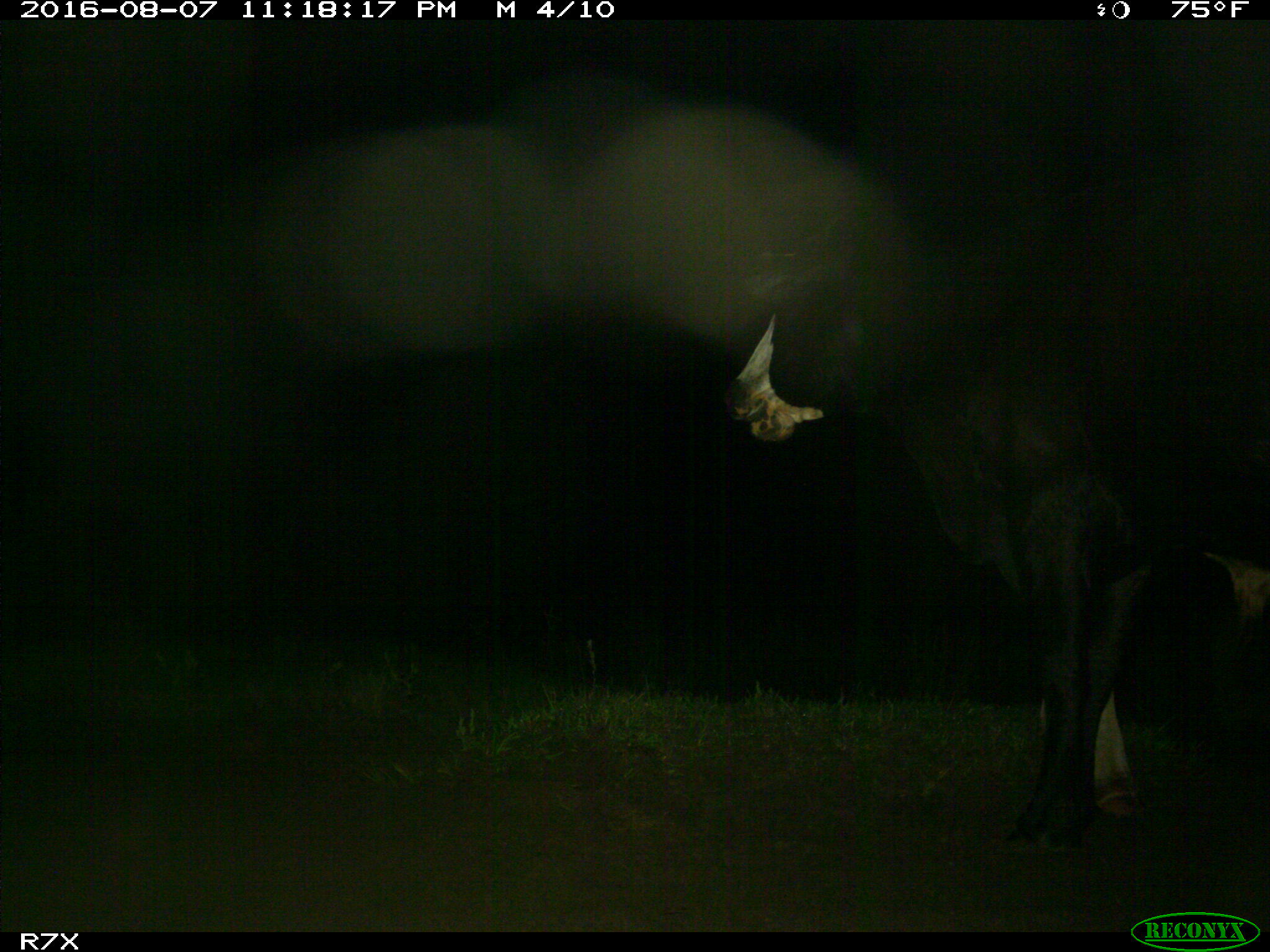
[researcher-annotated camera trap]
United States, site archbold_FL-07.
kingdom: Animalia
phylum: Chordata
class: Mammalia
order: Artiodactyla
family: Bovidae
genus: Bos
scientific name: Bos taurus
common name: domestic cow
Bos taurus (domestic cow).